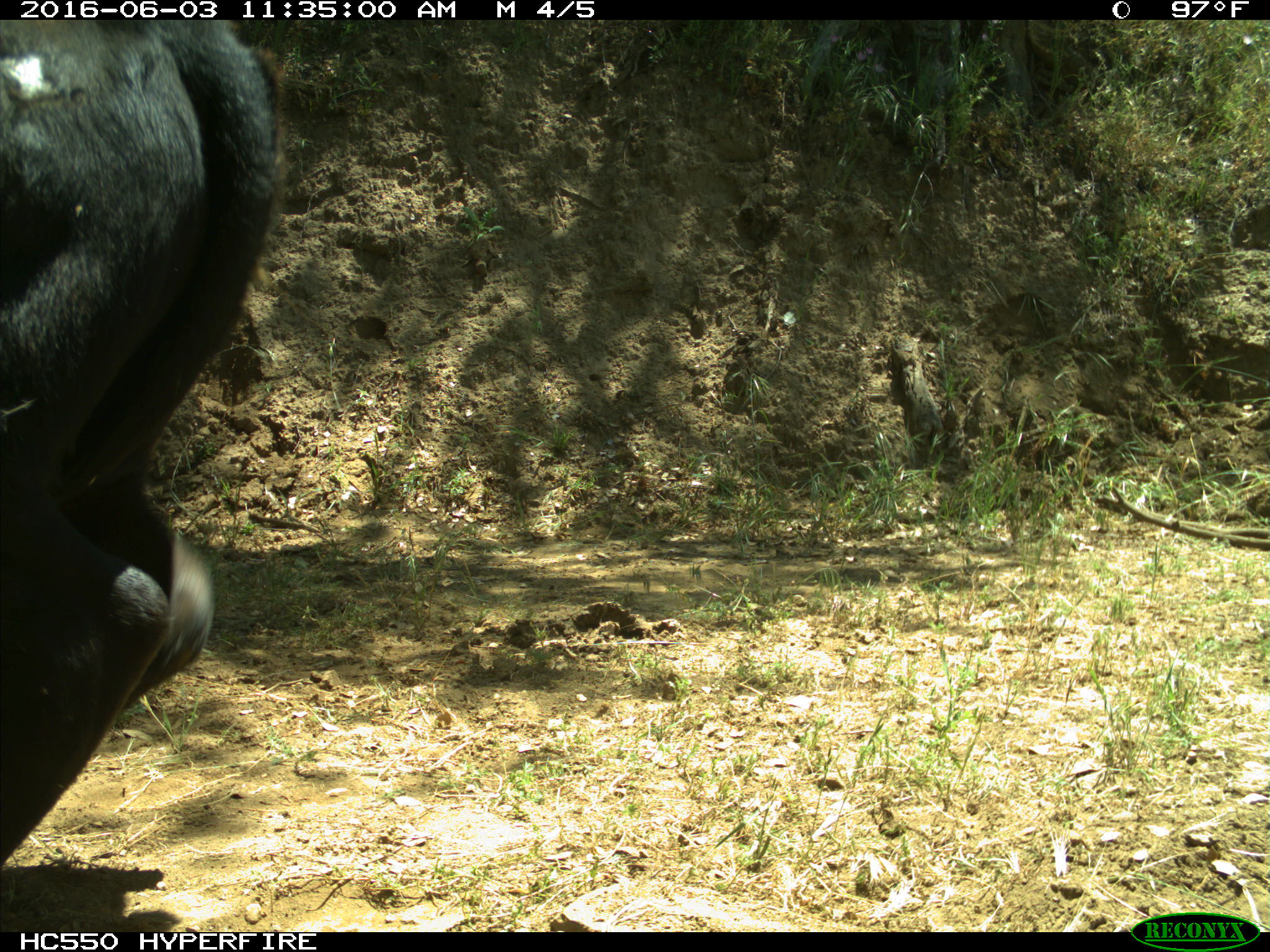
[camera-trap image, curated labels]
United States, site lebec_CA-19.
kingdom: Animalia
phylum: Chordata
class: Mammalia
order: Artiodactyla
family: Bovidae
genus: Bos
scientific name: Bos taurus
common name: domestic cow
Bos taurus (domestic cow).